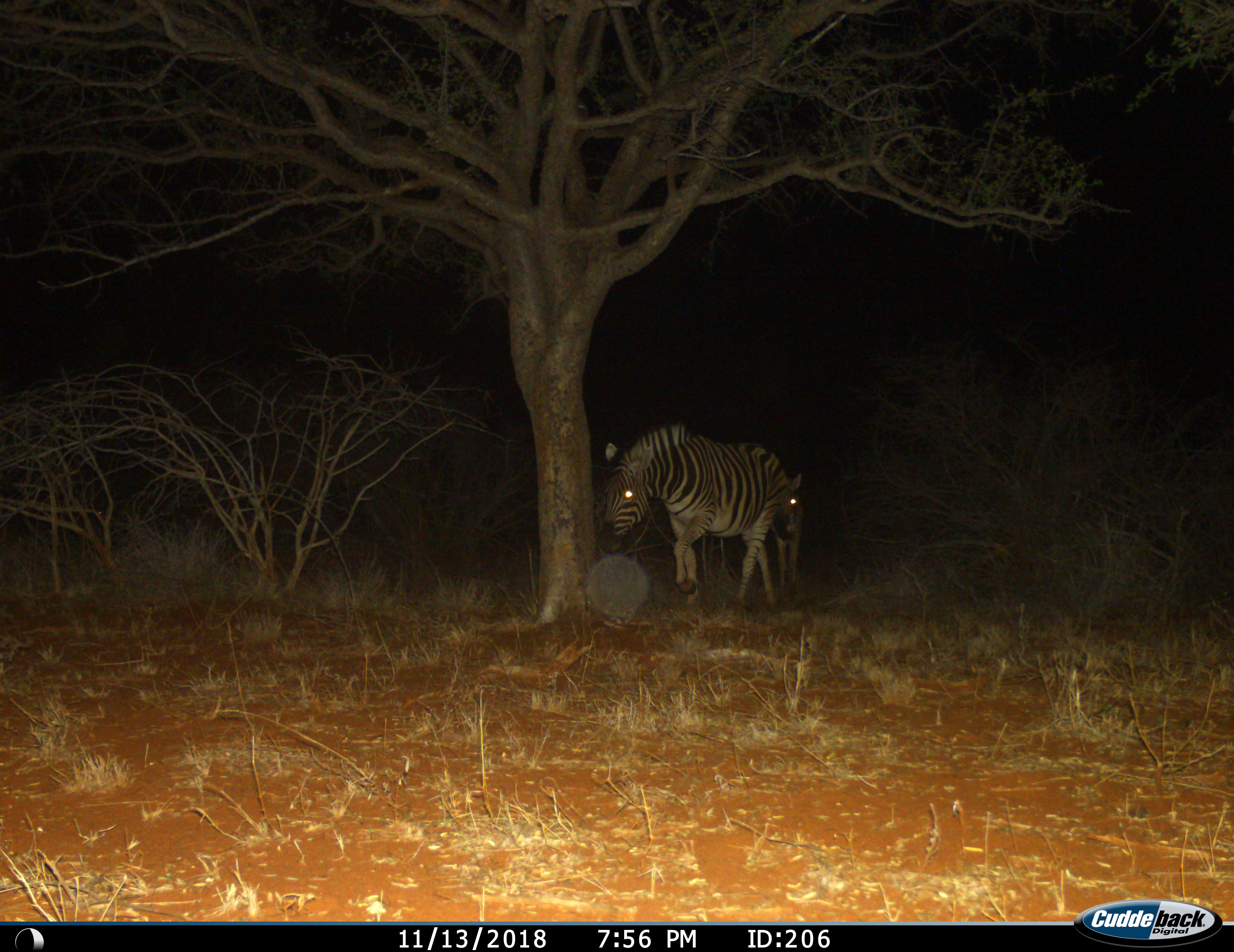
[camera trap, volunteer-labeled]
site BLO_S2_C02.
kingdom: Animalia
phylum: Chordata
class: Mammalia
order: Perissodactyla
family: Equidae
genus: Equus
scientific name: Equus quagga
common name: plains zebra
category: zebraplains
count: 2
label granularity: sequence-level